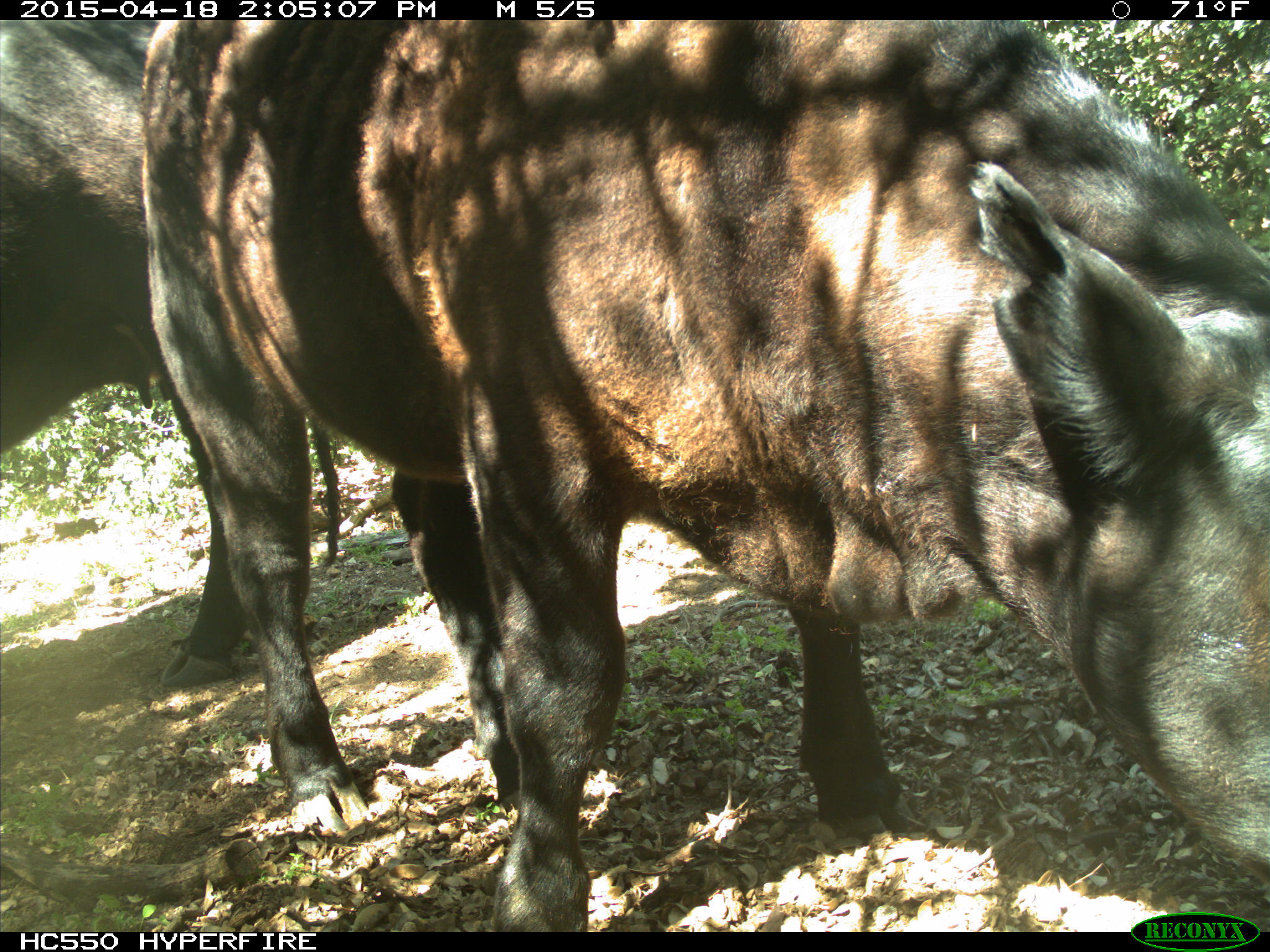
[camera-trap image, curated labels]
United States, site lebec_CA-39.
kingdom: Animalia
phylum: Chordata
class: Mammalia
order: Artiodactyla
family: Bovidae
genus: Bos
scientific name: Bos taurus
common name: domestic cow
Bos taurus (domestic cow).